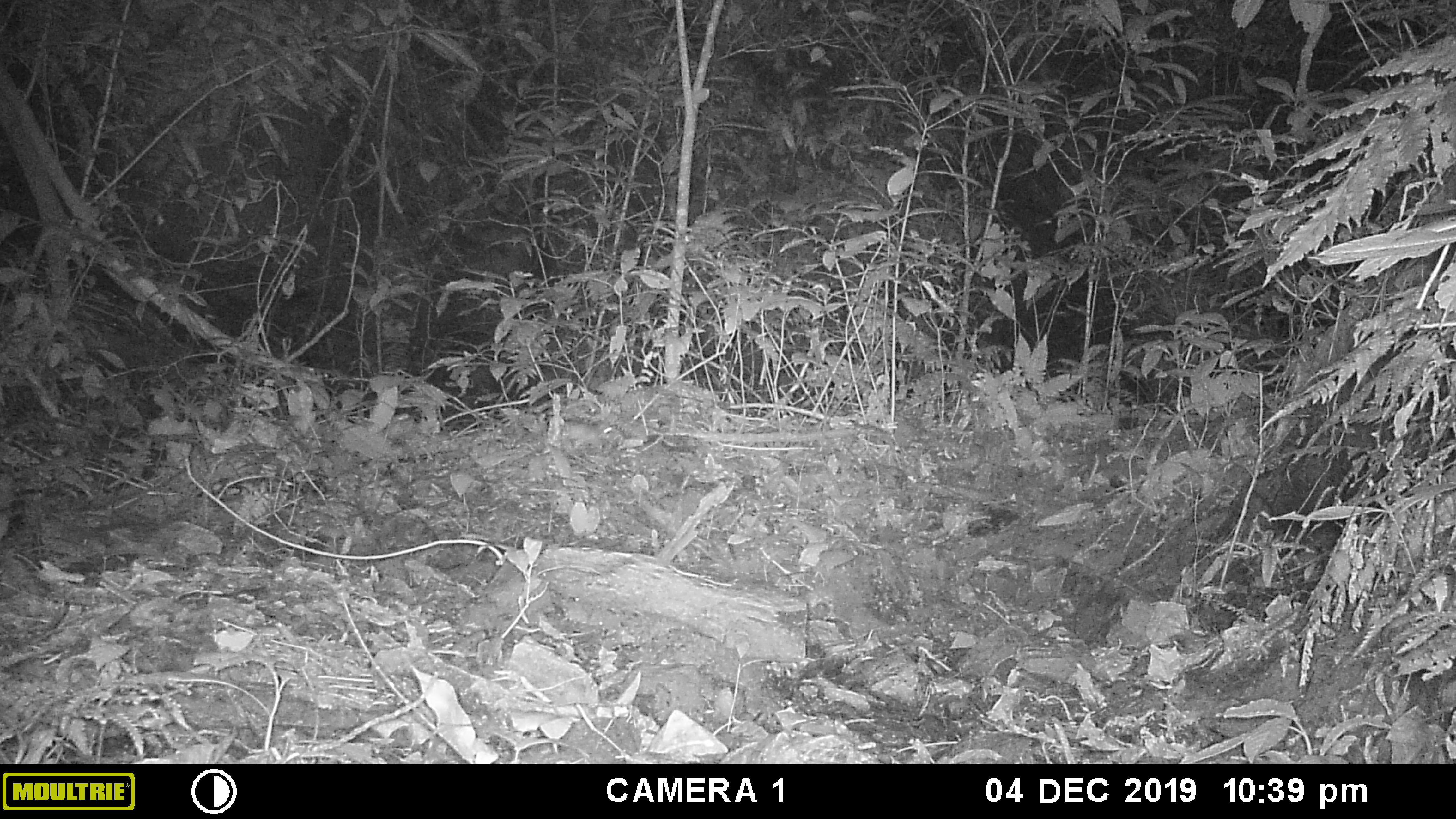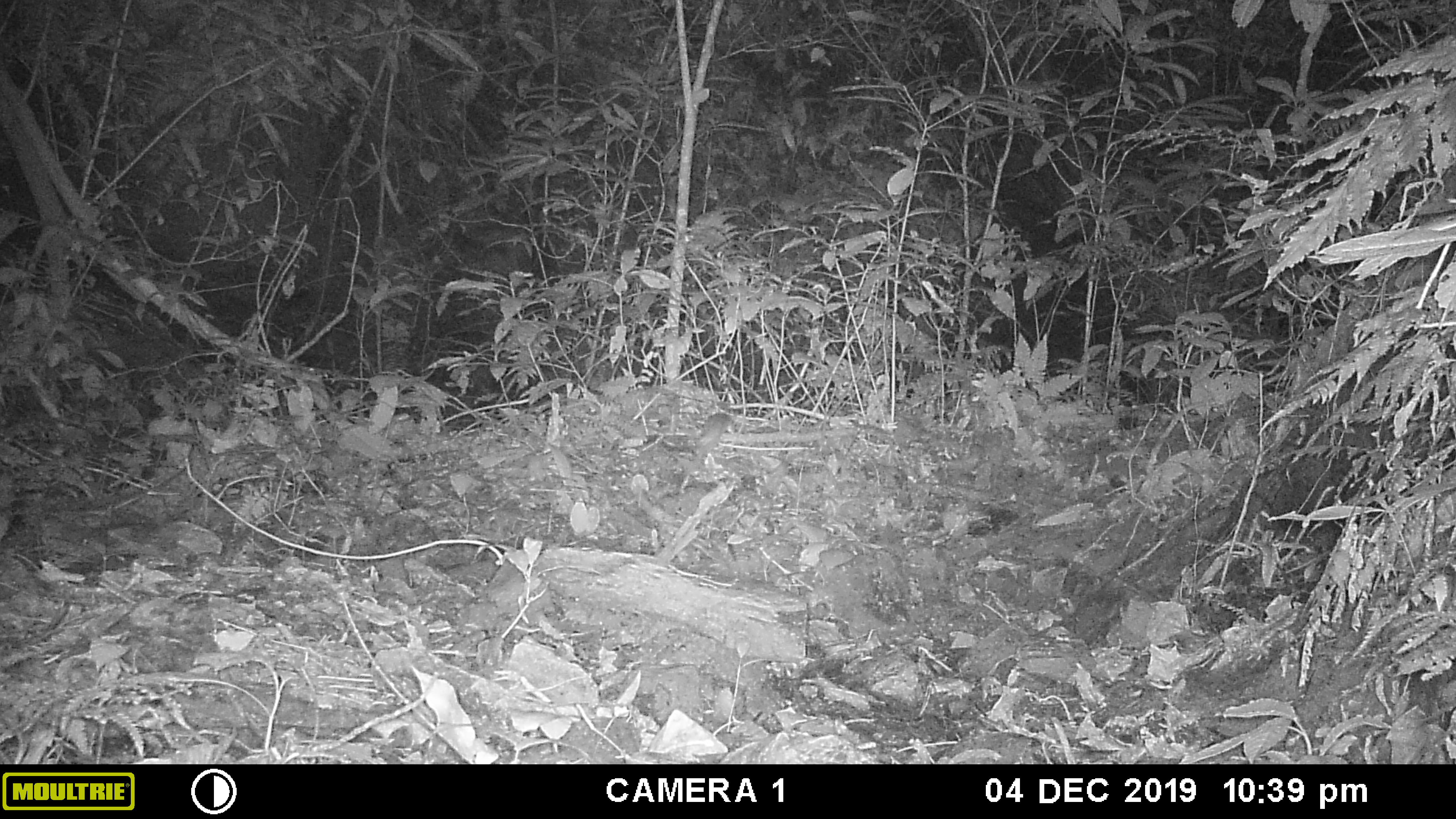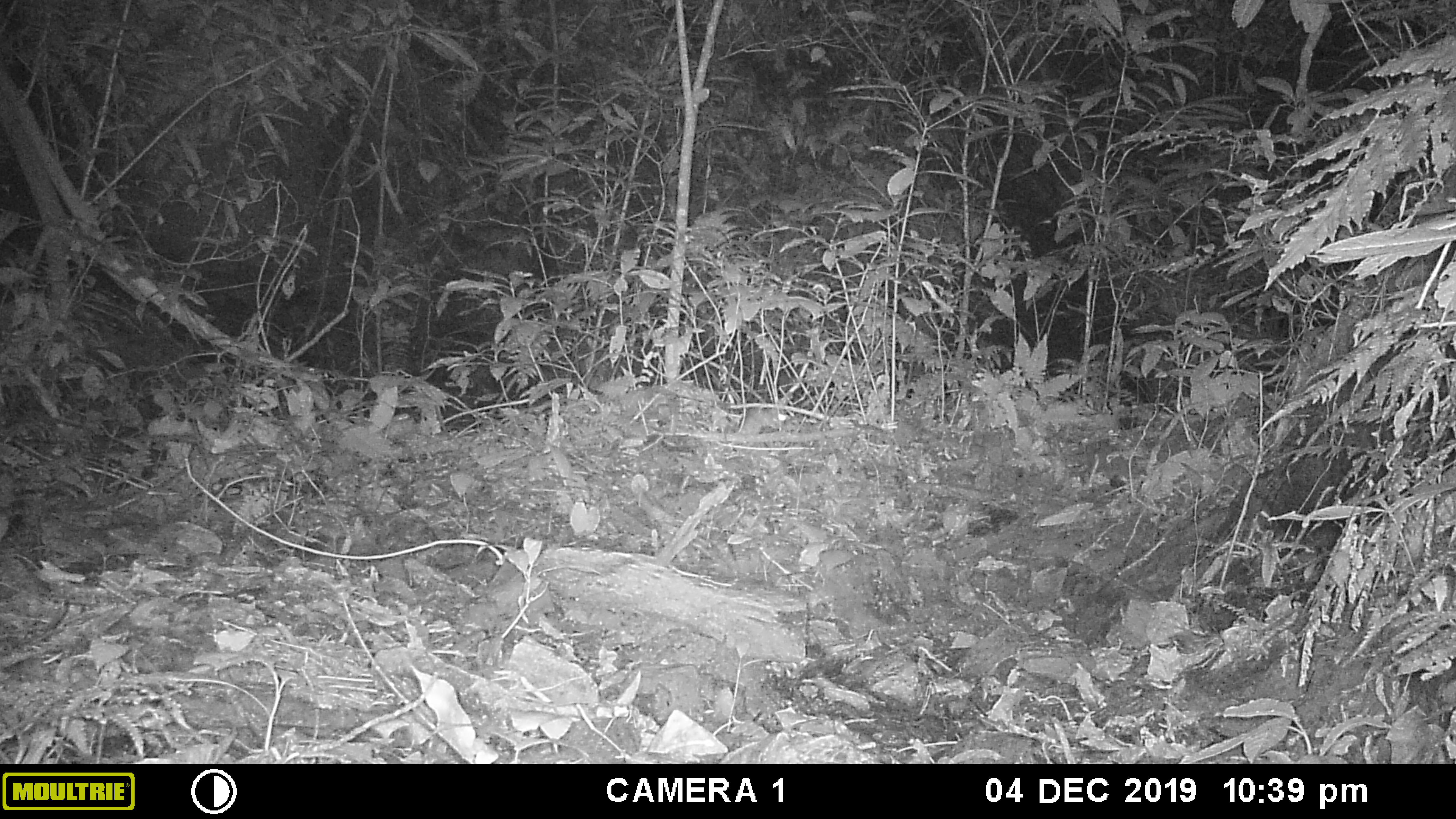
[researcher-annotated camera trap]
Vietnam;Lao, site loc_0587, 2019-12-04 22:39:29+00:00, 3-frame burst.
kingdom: Animalia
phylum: Chordata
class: Mammalia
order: Rodentia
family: Muridae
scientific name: Muridae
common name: old-world mice and rats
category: unidentified murid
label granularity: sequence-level